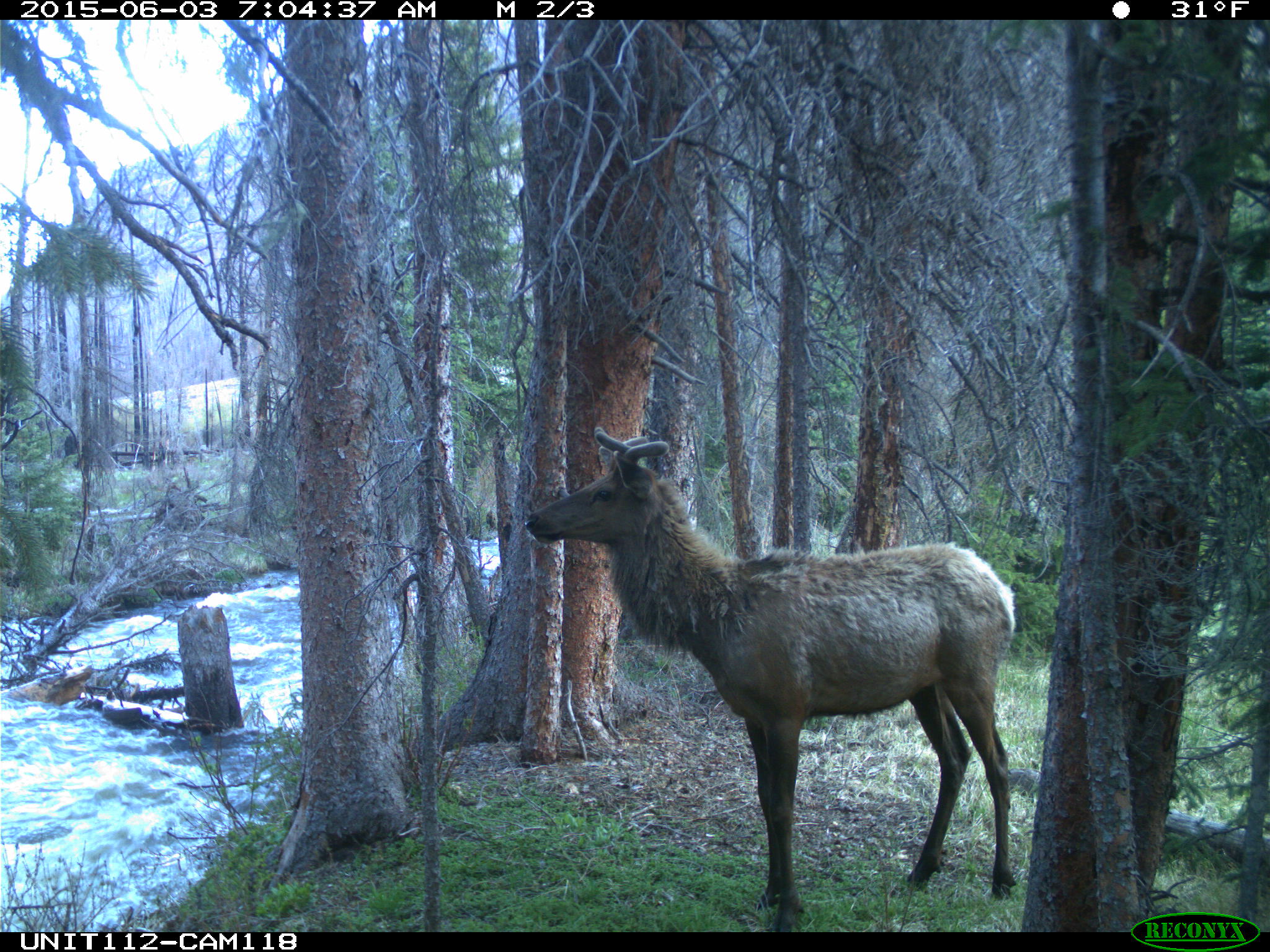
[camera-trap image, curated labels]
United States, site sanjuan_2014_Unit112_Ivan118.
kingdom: Animalia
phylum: Chordata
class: Mammalia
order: Artiodactyla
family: Cervidae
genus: Cervus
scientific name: Cervus elaphus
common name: red deer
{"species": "Cervus elaphus (red deer)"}